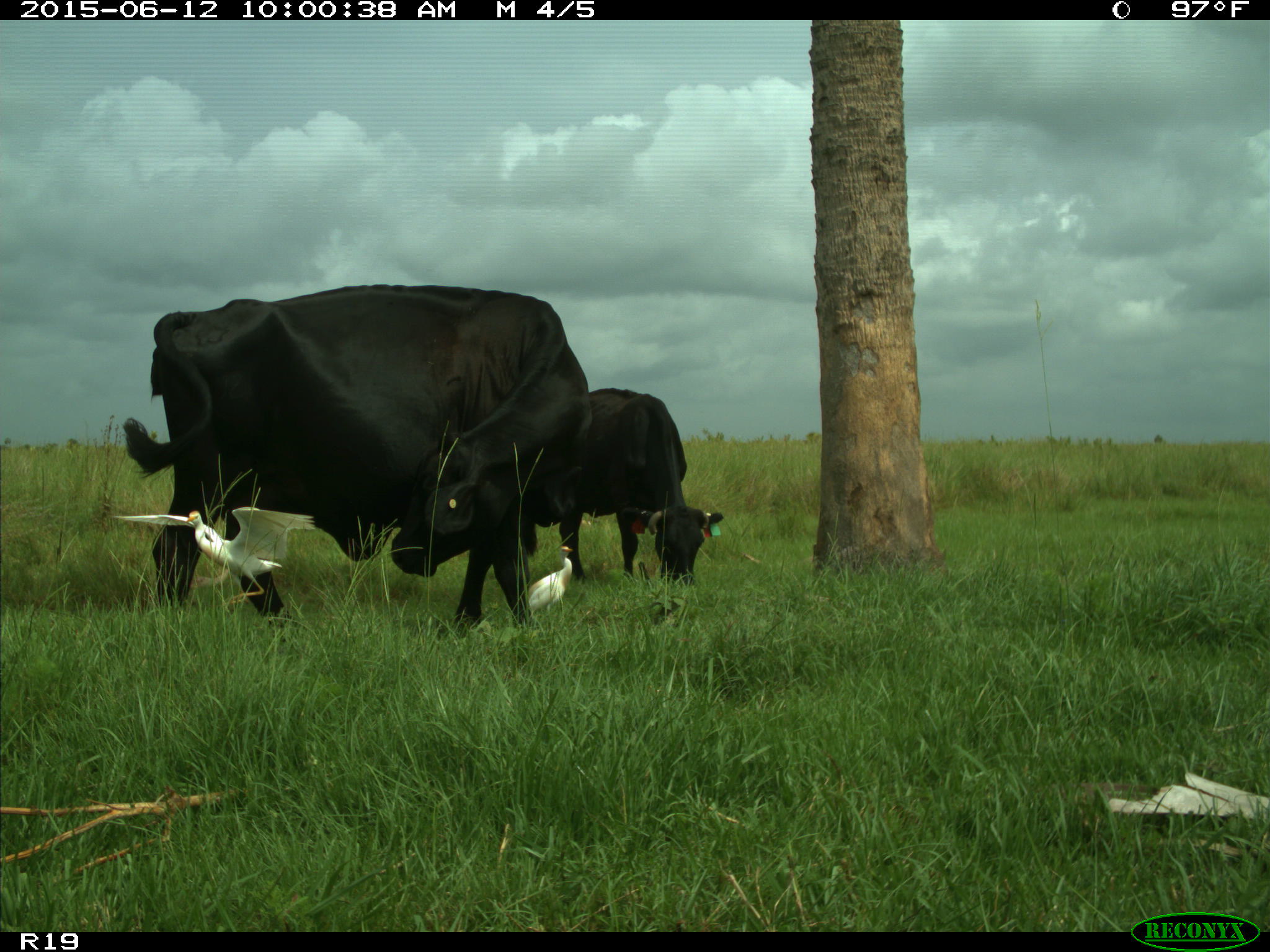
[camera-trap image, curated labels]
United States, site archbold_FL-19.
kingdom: Animalia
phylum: Chordata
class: Mammalia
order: Artiodactyla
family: Bovidae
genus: Bos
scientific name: Bos taurus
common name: domestic cow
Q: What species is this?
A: Bos taurus (domestic cow).